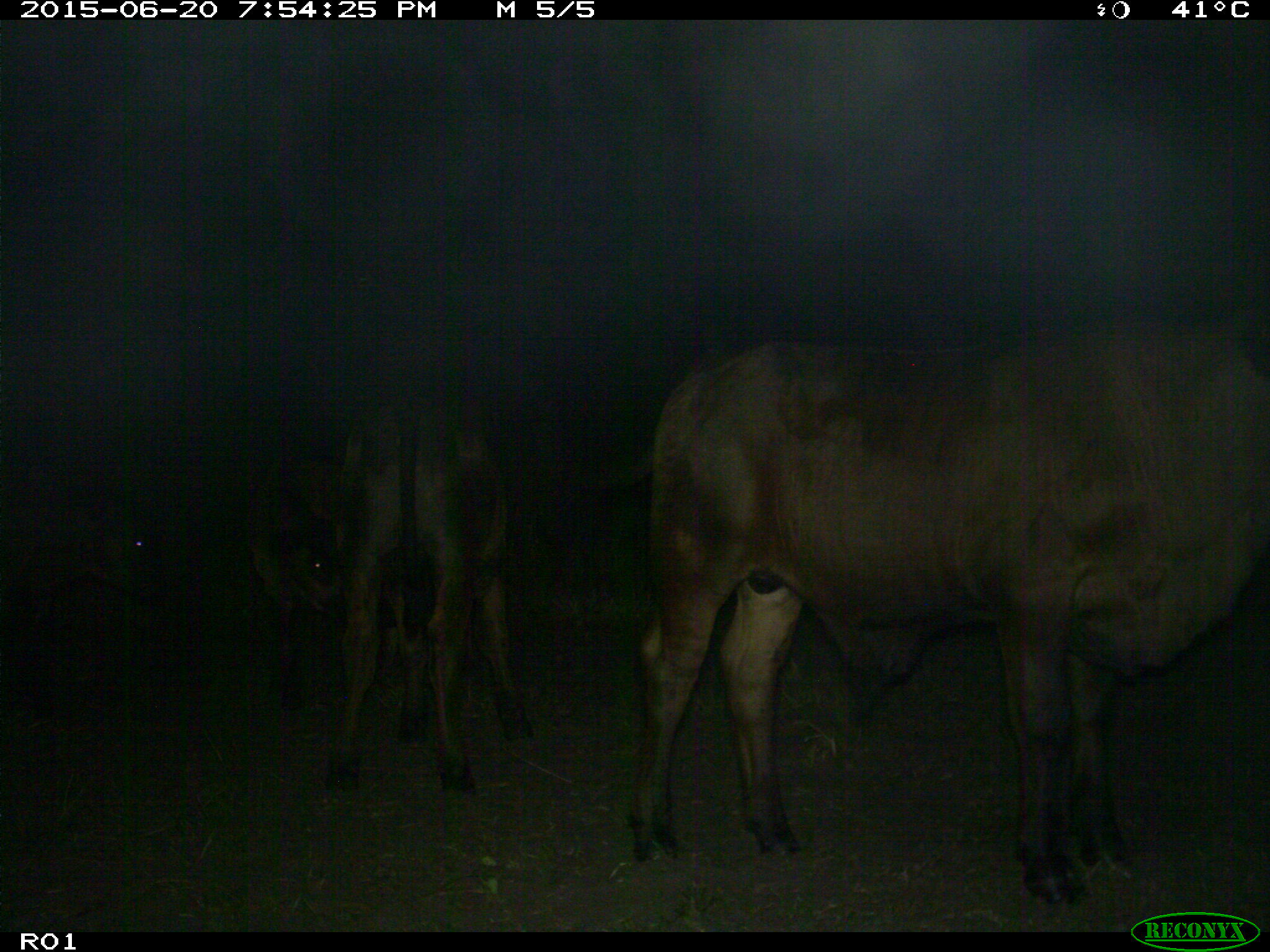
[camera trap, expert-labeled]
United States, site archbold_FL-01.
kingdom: Animalia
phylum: Chordata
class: Mammalia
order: Artiodactyla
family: Bovidae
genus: Bos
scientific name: Bos taurus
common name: domestic cow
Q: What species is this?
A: Bos taurus (domestic cow).